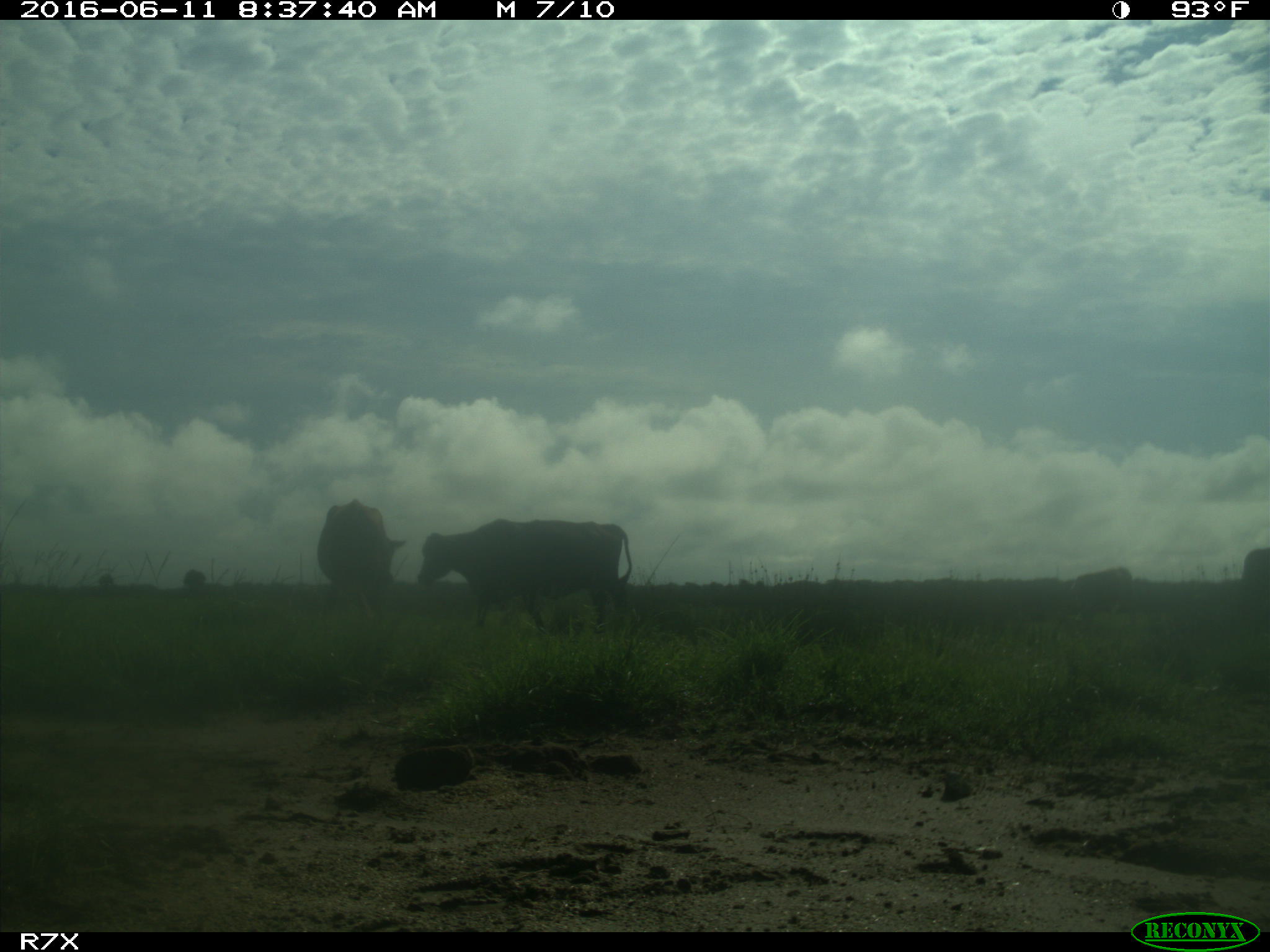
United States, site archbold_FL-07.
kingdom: Animalia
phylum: Chordata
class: Mammalia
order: Artiodactyla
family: Bovidae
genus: Bos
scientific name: Bos taurus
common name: domestic cow